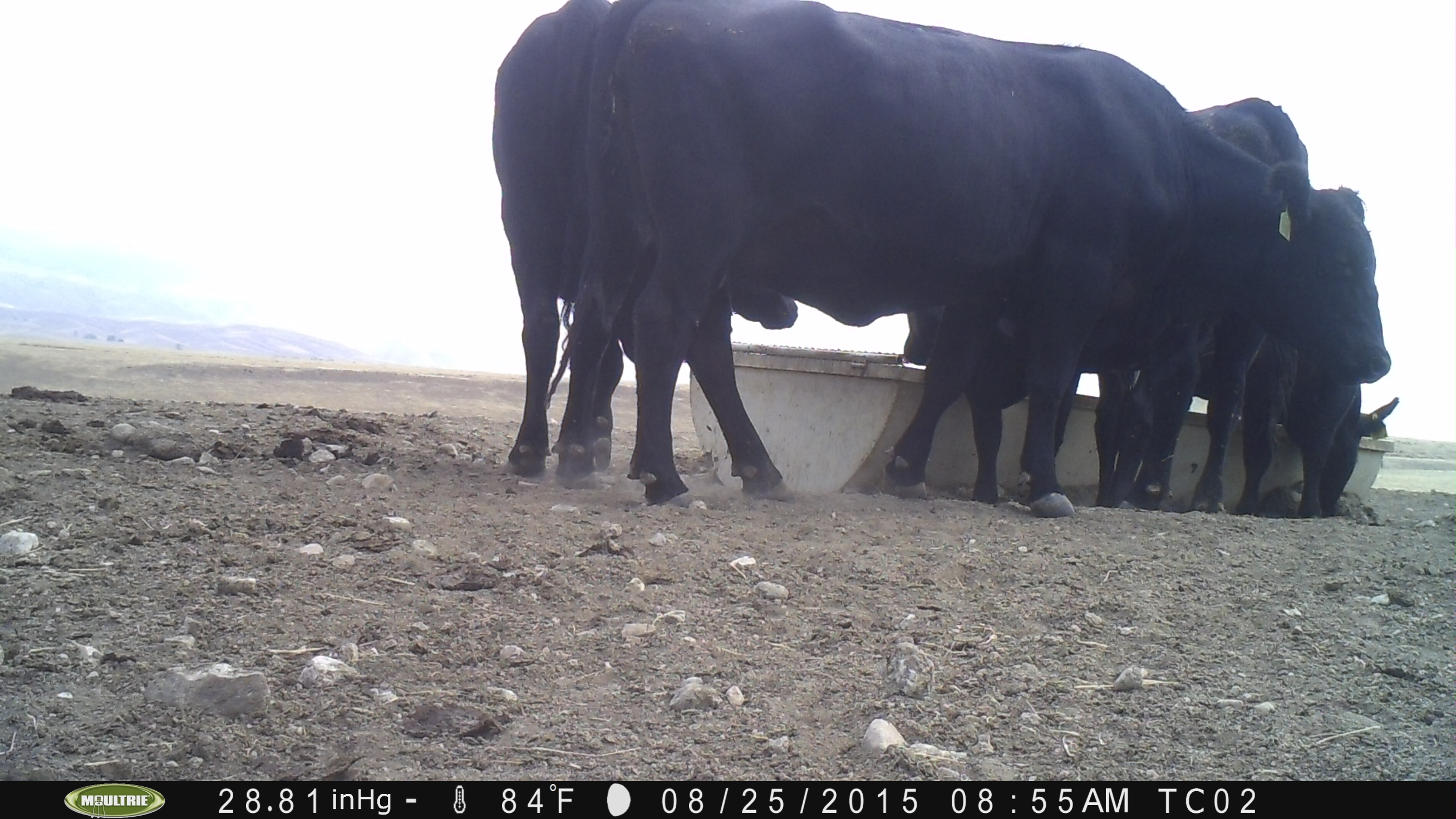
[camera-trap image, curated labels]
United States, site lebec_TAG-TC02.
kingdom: Animalia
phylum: Chordata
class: Mammalia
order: Artiodactyla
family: Bovidae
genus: Bos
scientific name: Bos taurus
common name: domestic cow